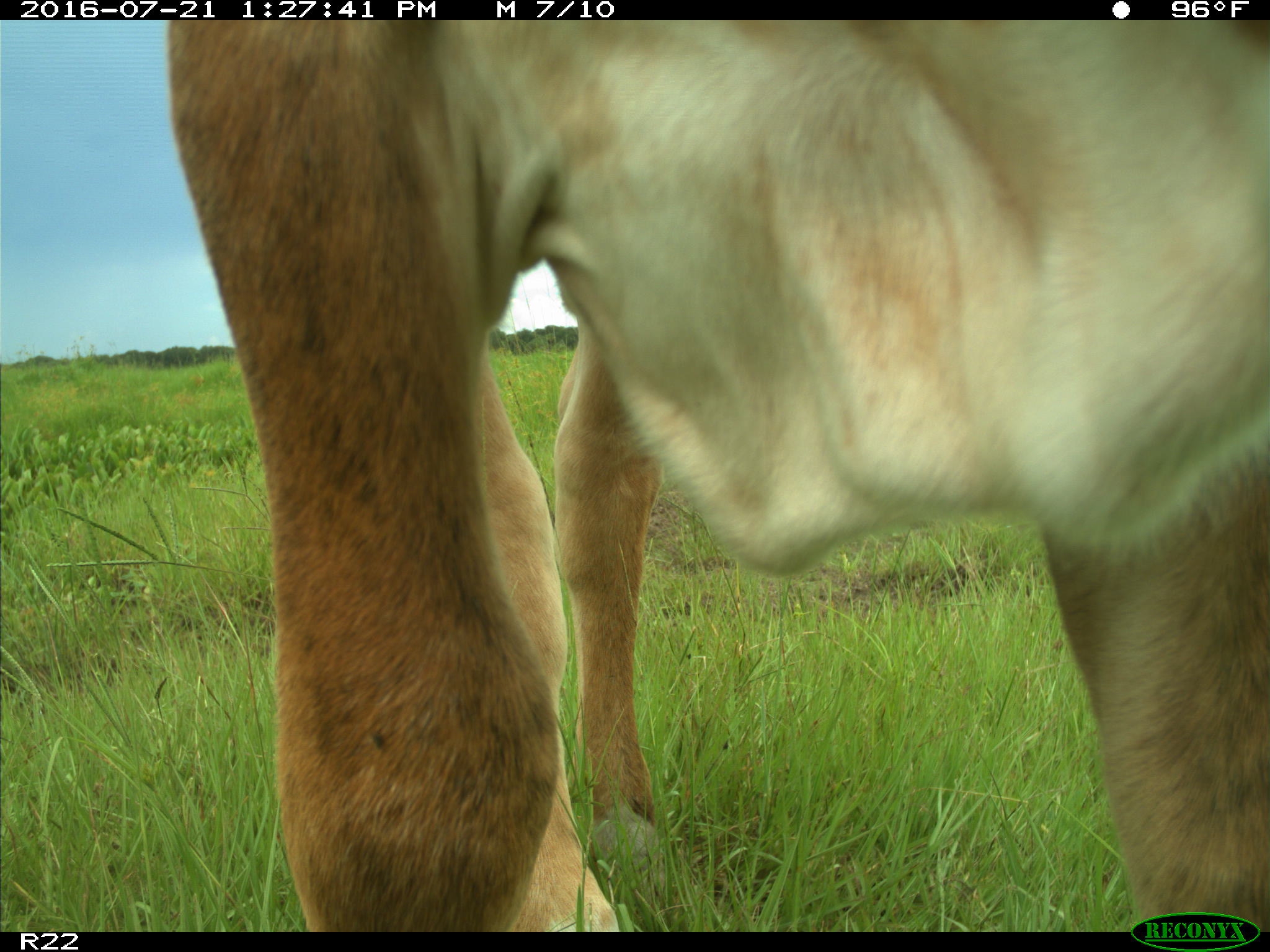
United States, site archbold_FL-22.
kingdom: Animalia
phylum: Chordata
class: Mammalia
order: Artiodactyla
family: Bovidae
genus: Bos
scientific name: Bos taurus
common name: domestic cow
Bos taurus (domestic cow).